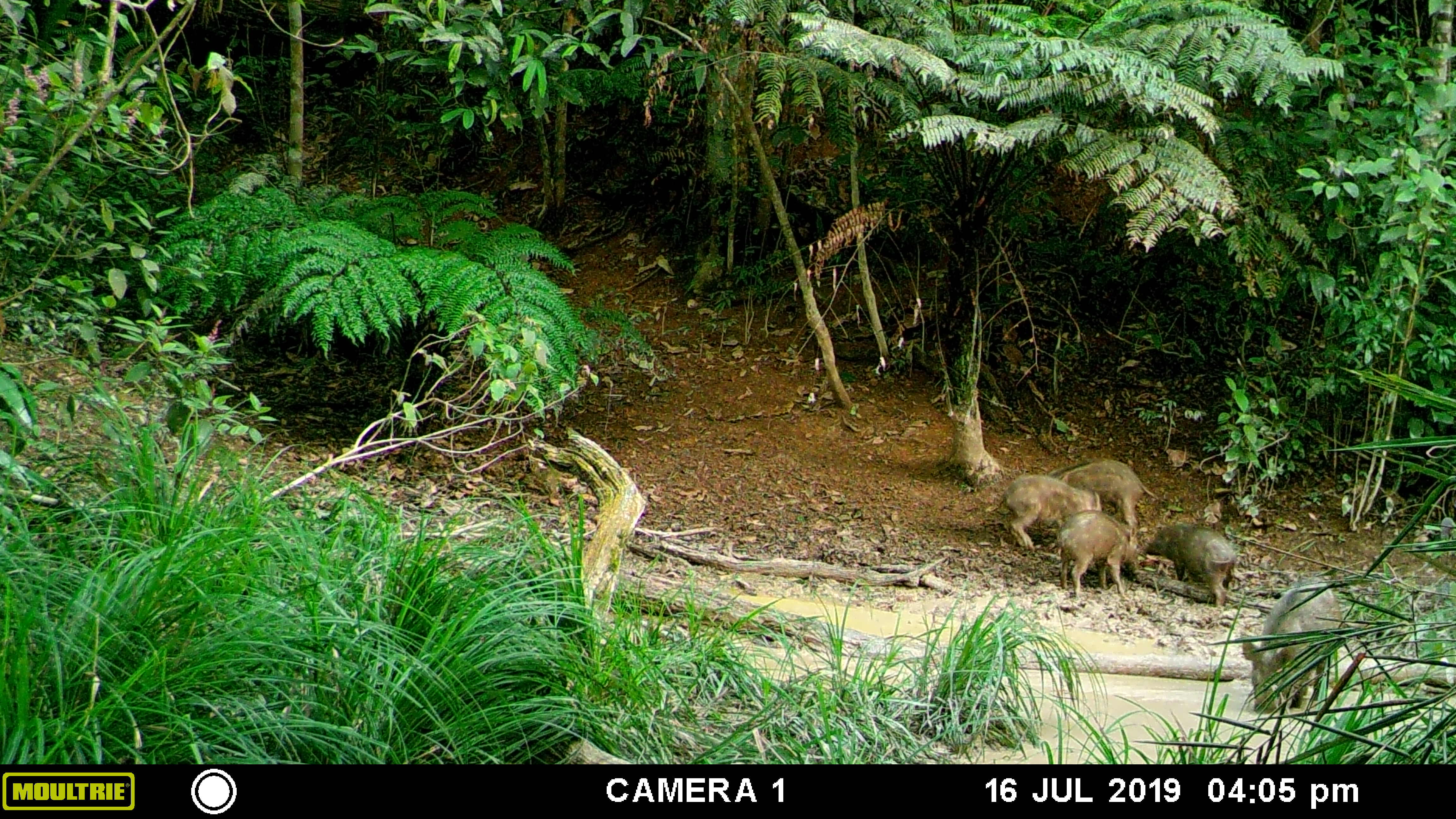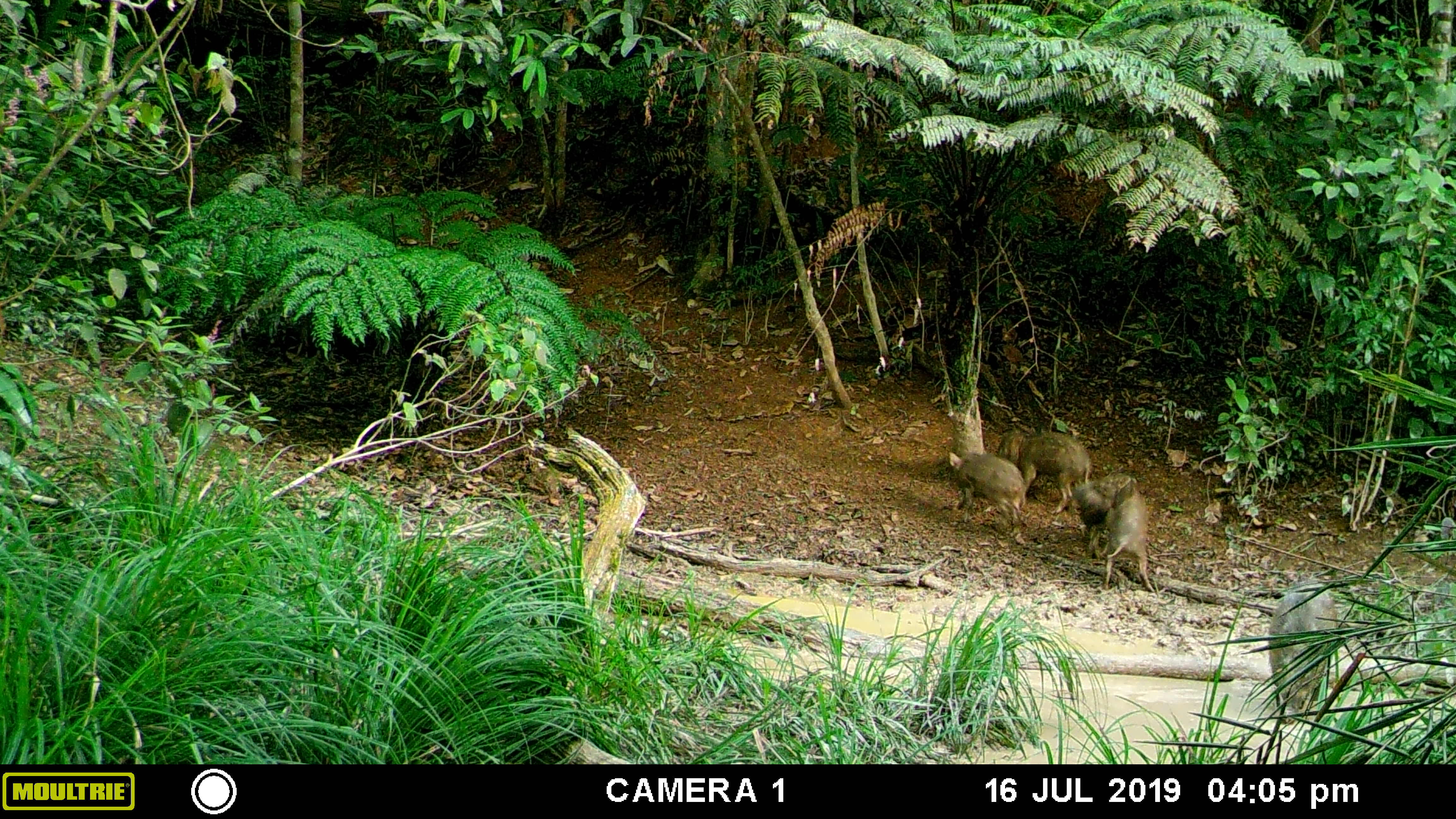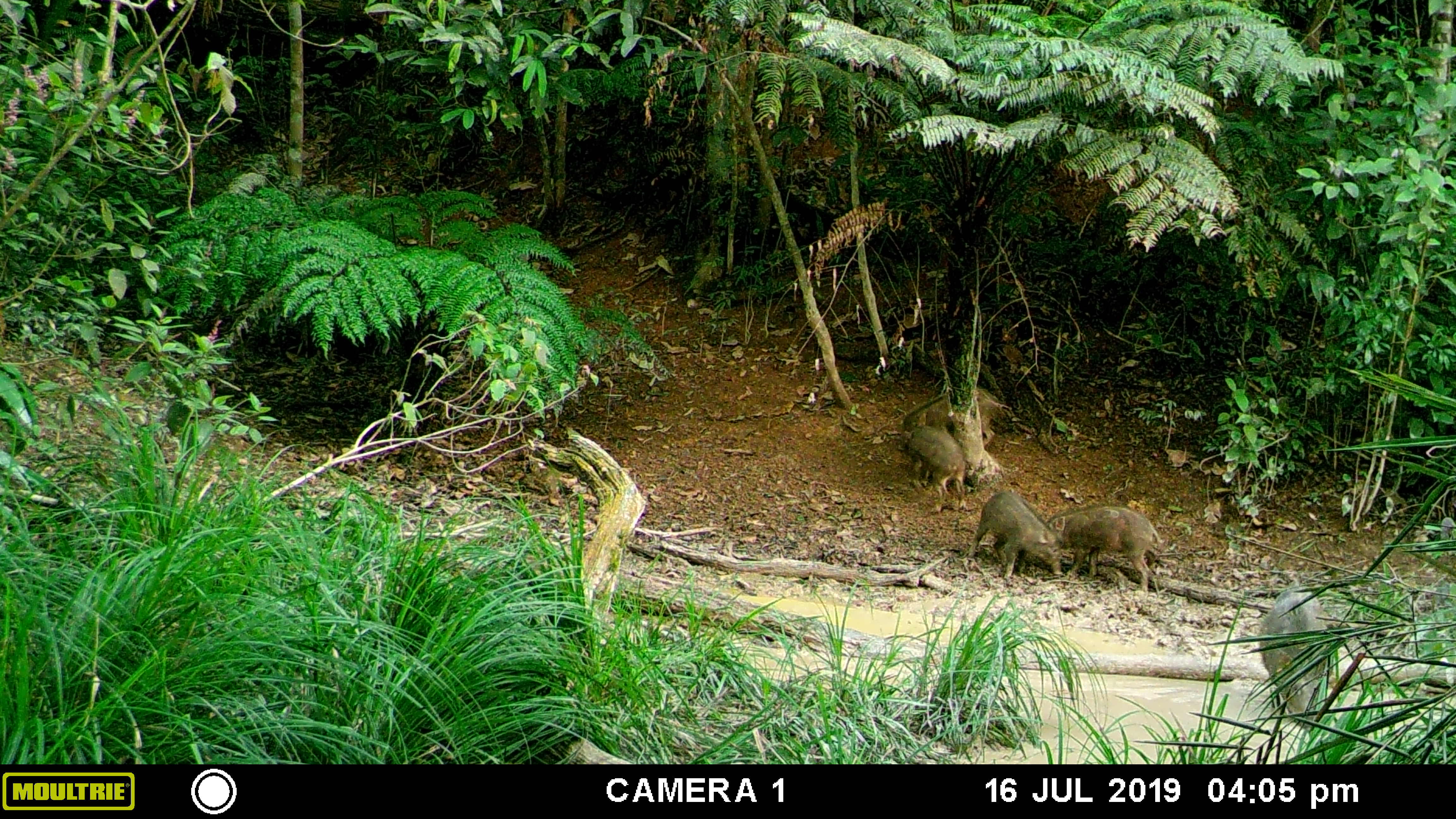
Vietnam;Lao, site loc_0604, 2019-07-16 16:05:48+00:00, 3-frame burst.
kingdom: Animalia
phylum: Chordata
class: Mammalia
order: Artiodactyla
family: Suidae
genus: Sus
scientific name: Sus scrofa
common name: eurasian wild pig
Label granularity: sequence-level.